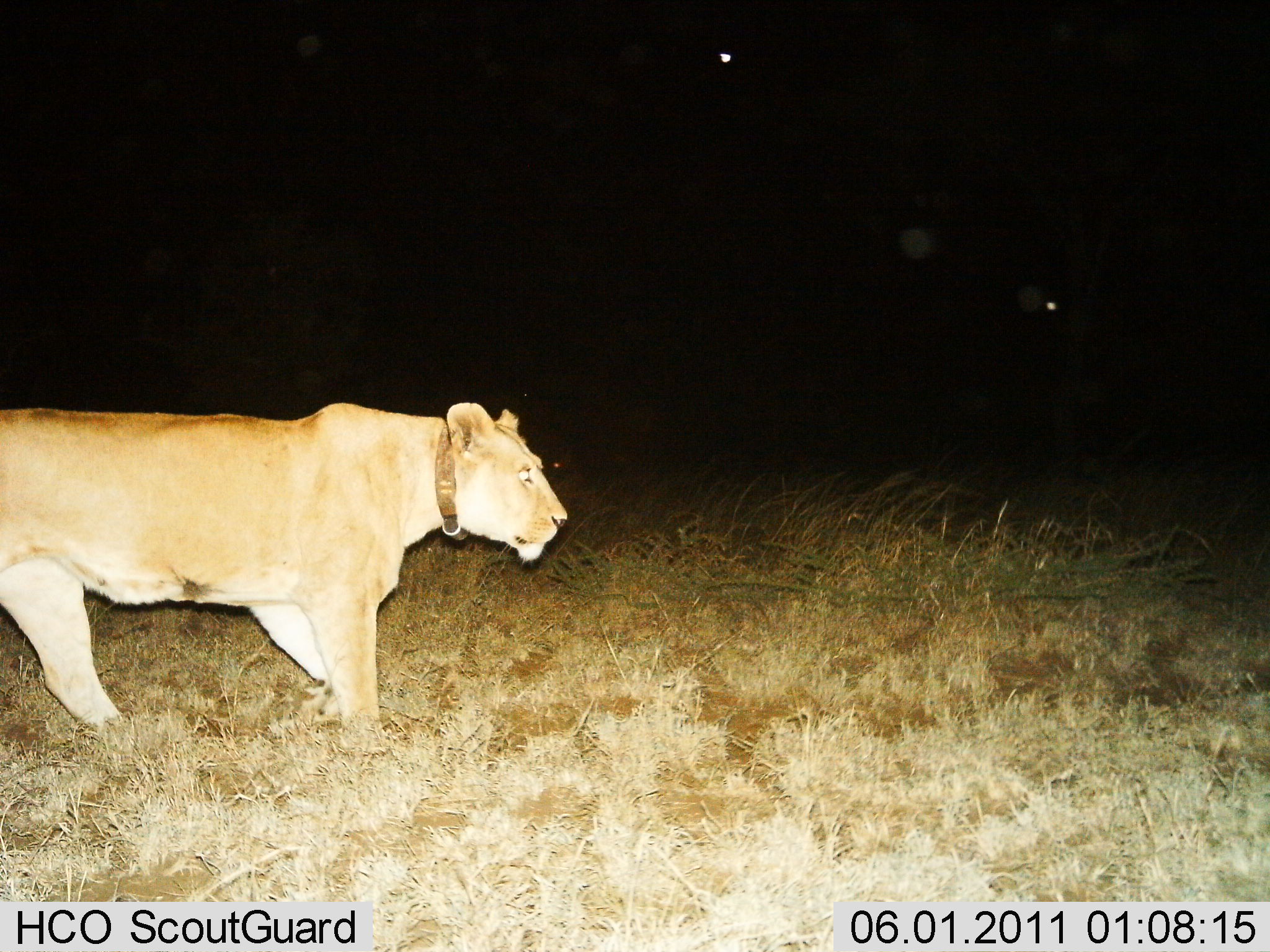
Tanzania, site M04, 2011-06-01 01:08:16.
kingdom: Animalia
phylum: Chordata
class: Mammalia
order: Carnivora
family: Felidae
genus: Panthera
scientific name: Panthera leo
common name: lion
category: lionfemale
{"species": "lionfemale (lion) (Panthera leo)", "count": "1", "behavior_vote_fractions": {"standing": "45%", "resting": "0%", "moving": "55%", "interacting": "0%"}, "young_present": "0%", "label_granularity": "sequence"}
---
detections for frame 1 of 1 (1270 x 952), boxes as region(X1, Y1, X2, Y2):
animal: region(0, 403, 567, 757)